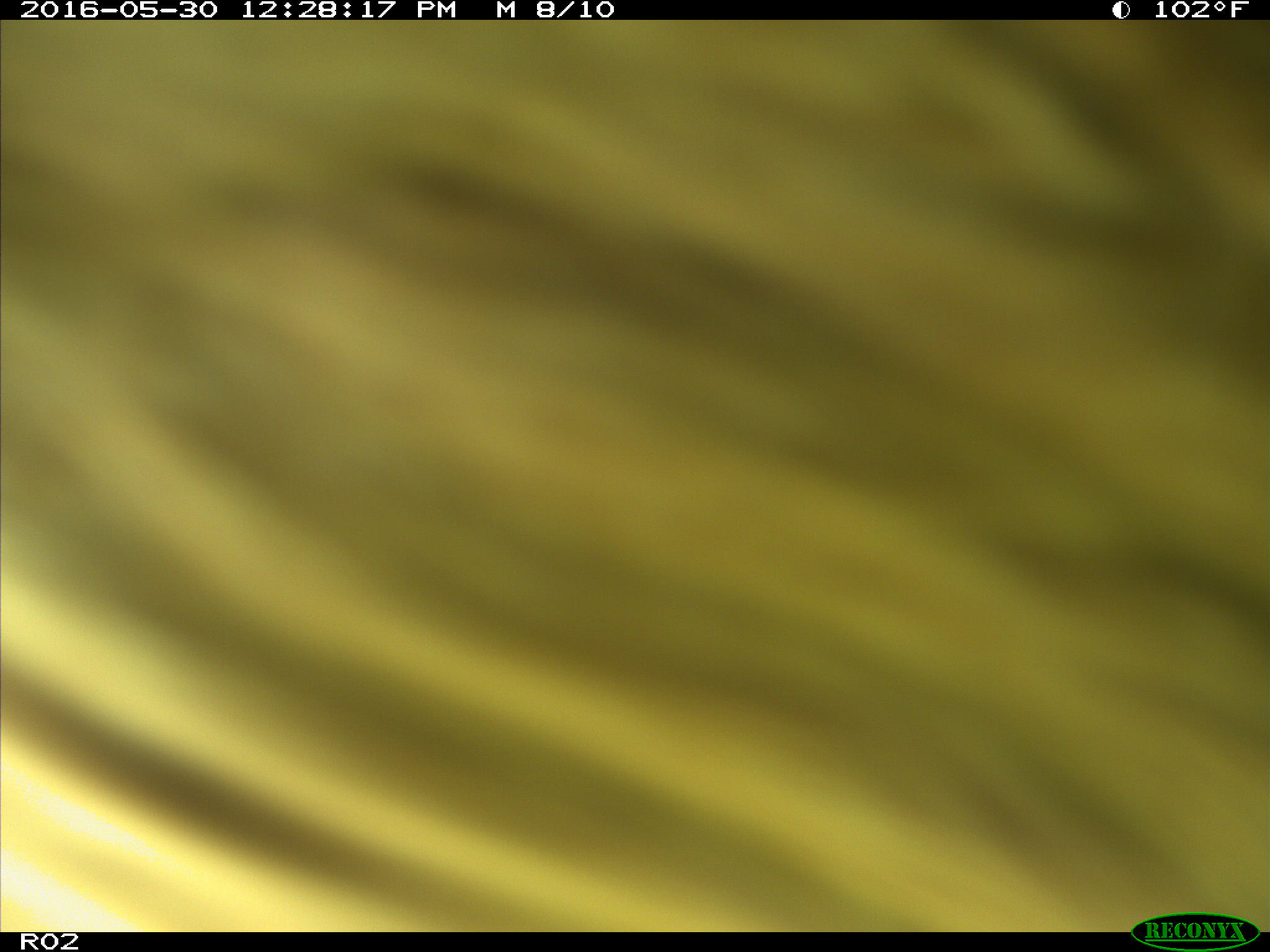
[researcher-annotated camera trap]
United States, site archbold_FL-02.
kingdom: Animalia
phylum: Chordata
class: Mammalia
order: Artiodactyla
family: Bovidae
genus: Bos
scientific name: Bos taurus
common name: domestic cow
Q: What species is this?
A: Bos taurus (domestic cow).